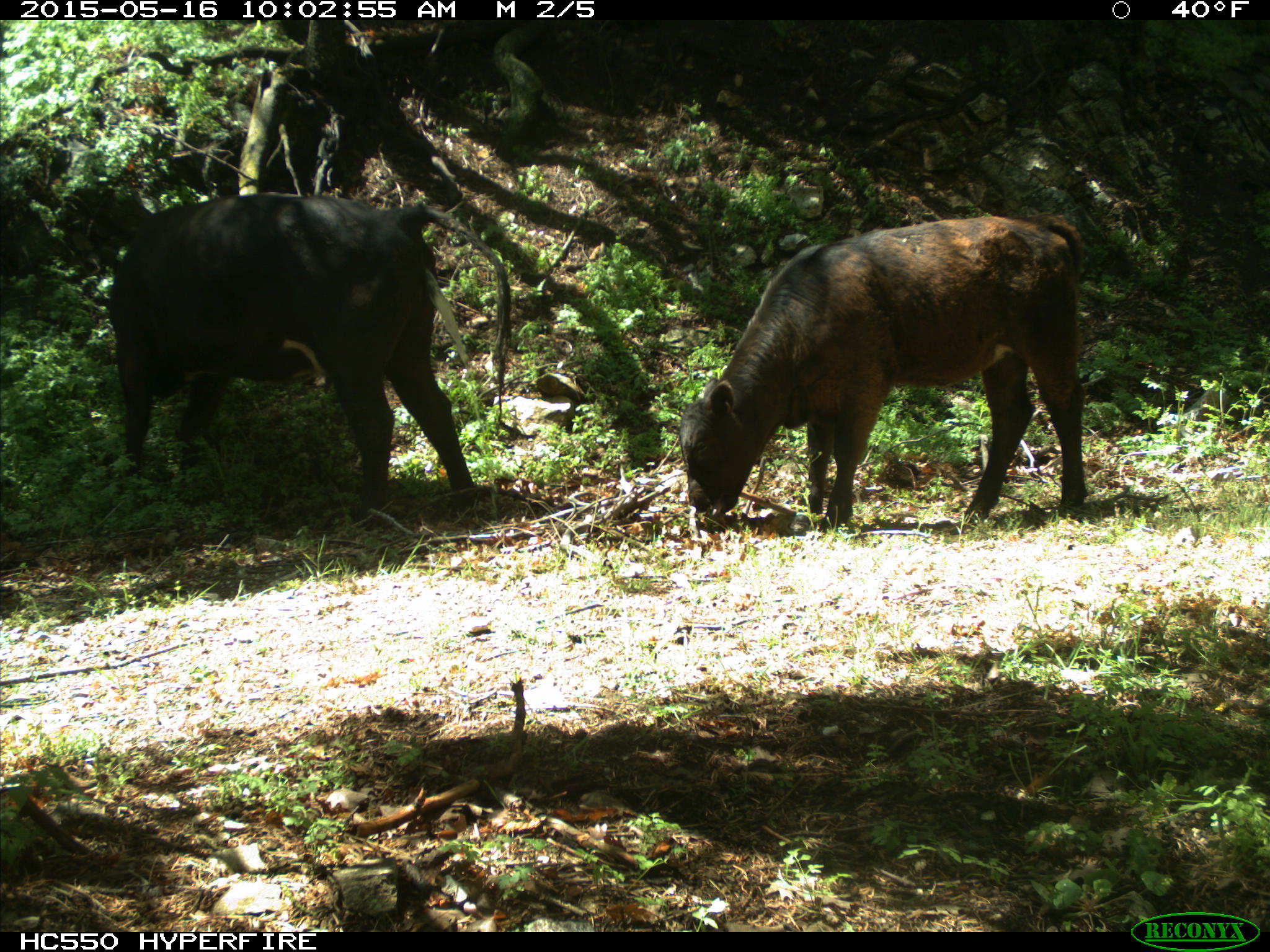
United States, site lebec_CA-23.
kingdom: Animalia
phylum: Chordata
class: Mammalia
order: Artiodactyla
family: Bovidae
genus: Bos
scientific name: Bos taurus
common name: domestic cow